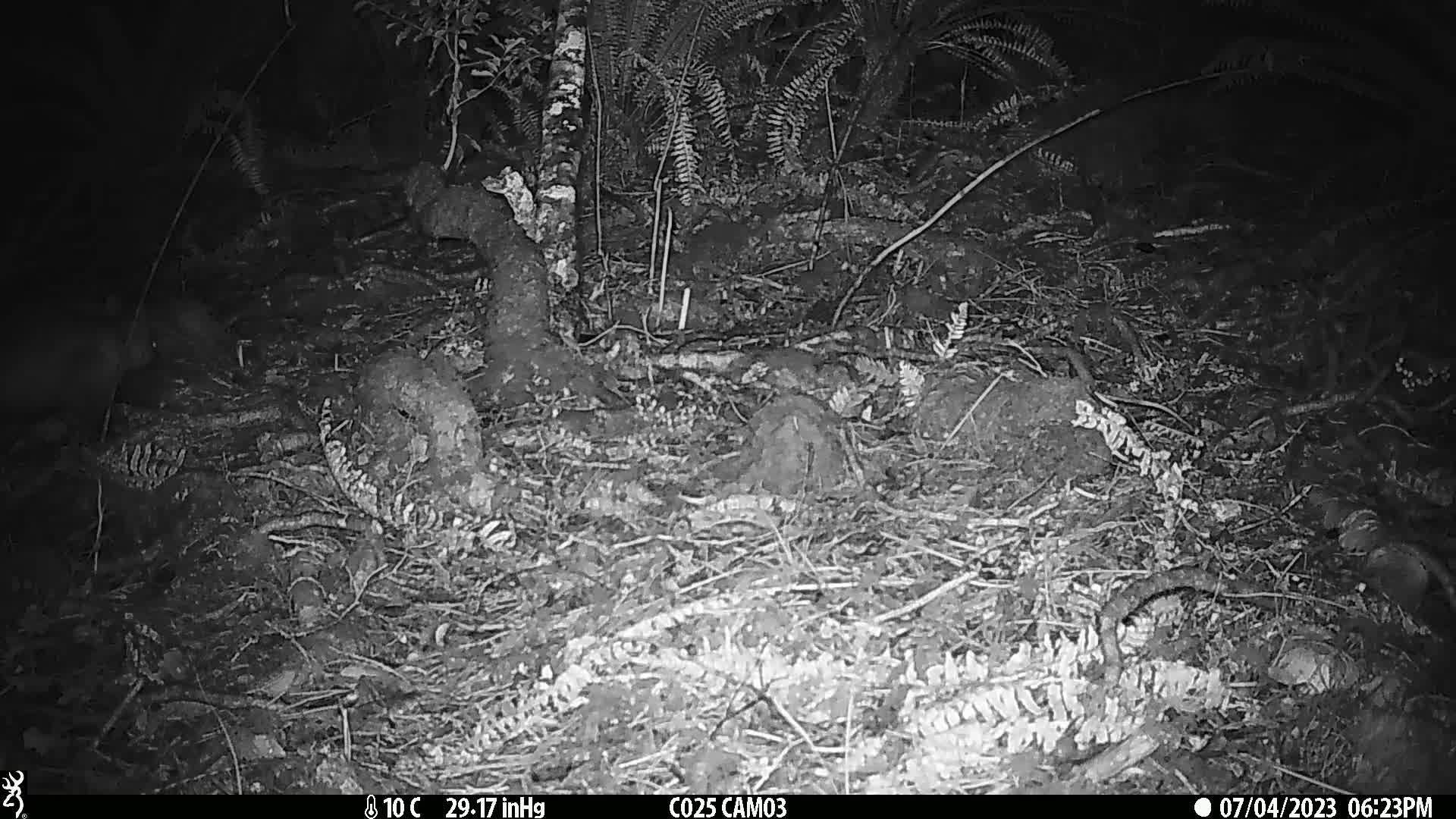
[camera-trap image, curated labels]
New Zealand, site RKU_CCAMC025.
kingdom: Animalia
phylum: Chordata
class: Mammalia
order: Diprotodontia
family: Phalangeridae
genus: Trichosurus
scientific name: Trichosurus vulpecula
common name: common brushtail possum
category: possum